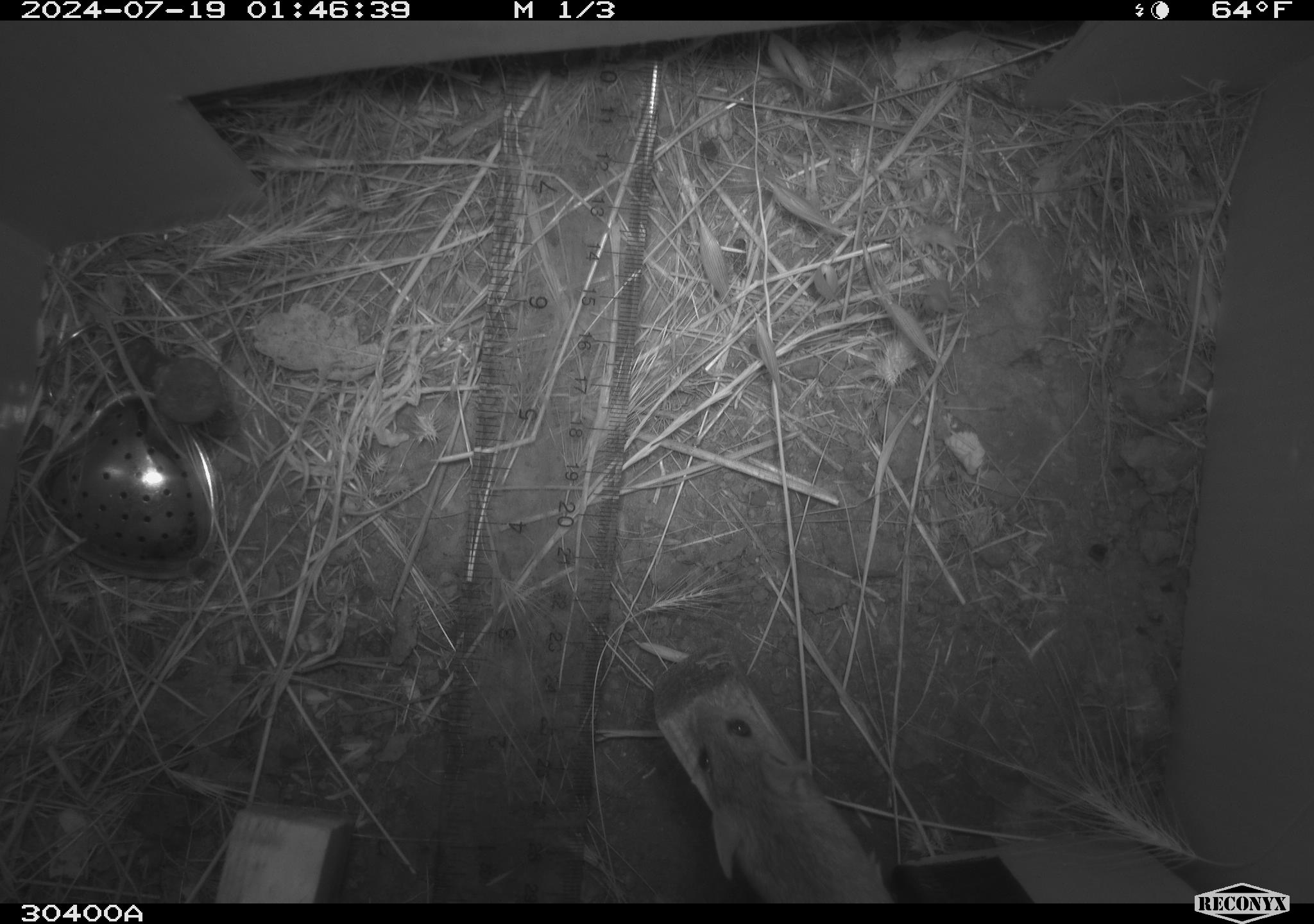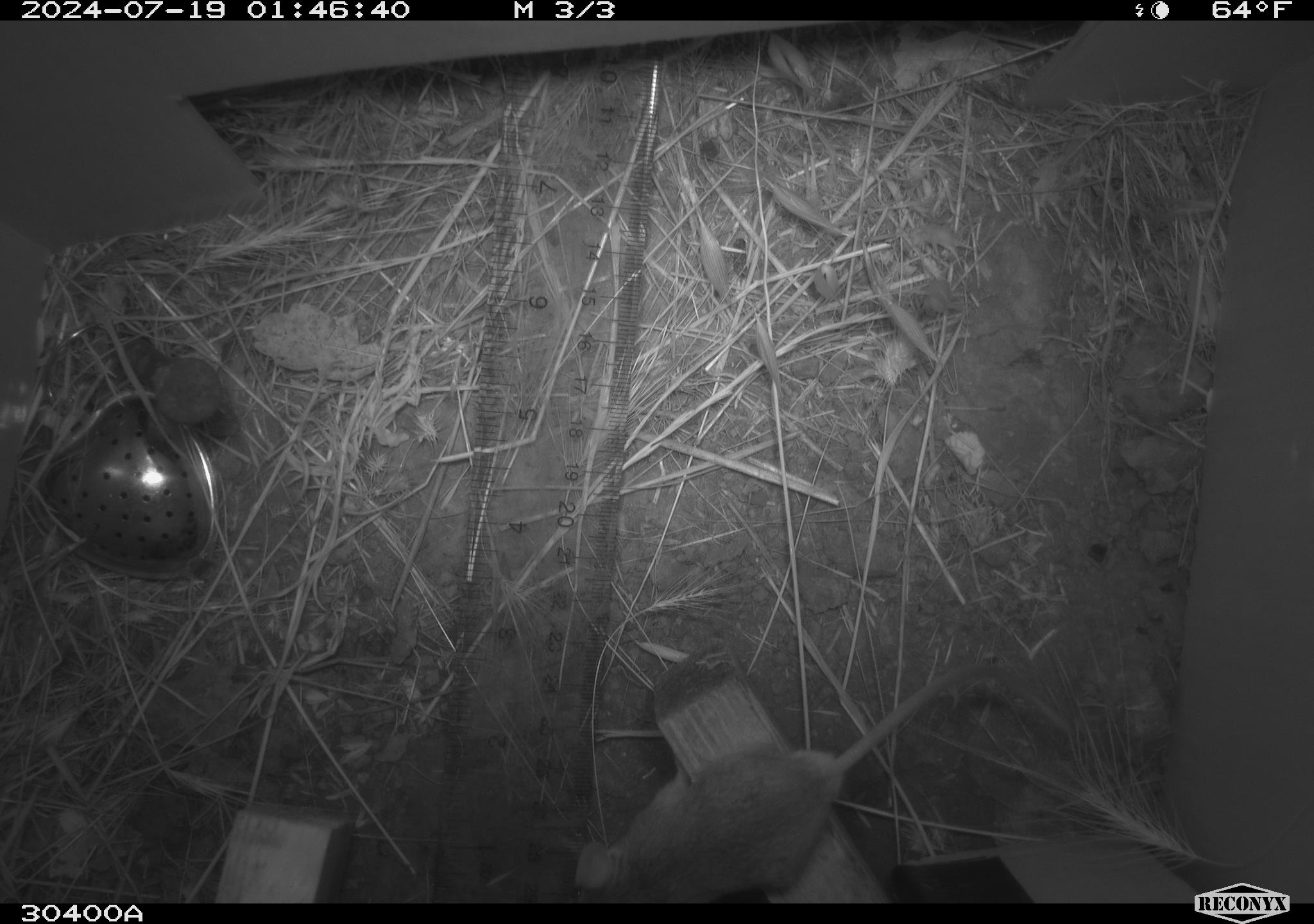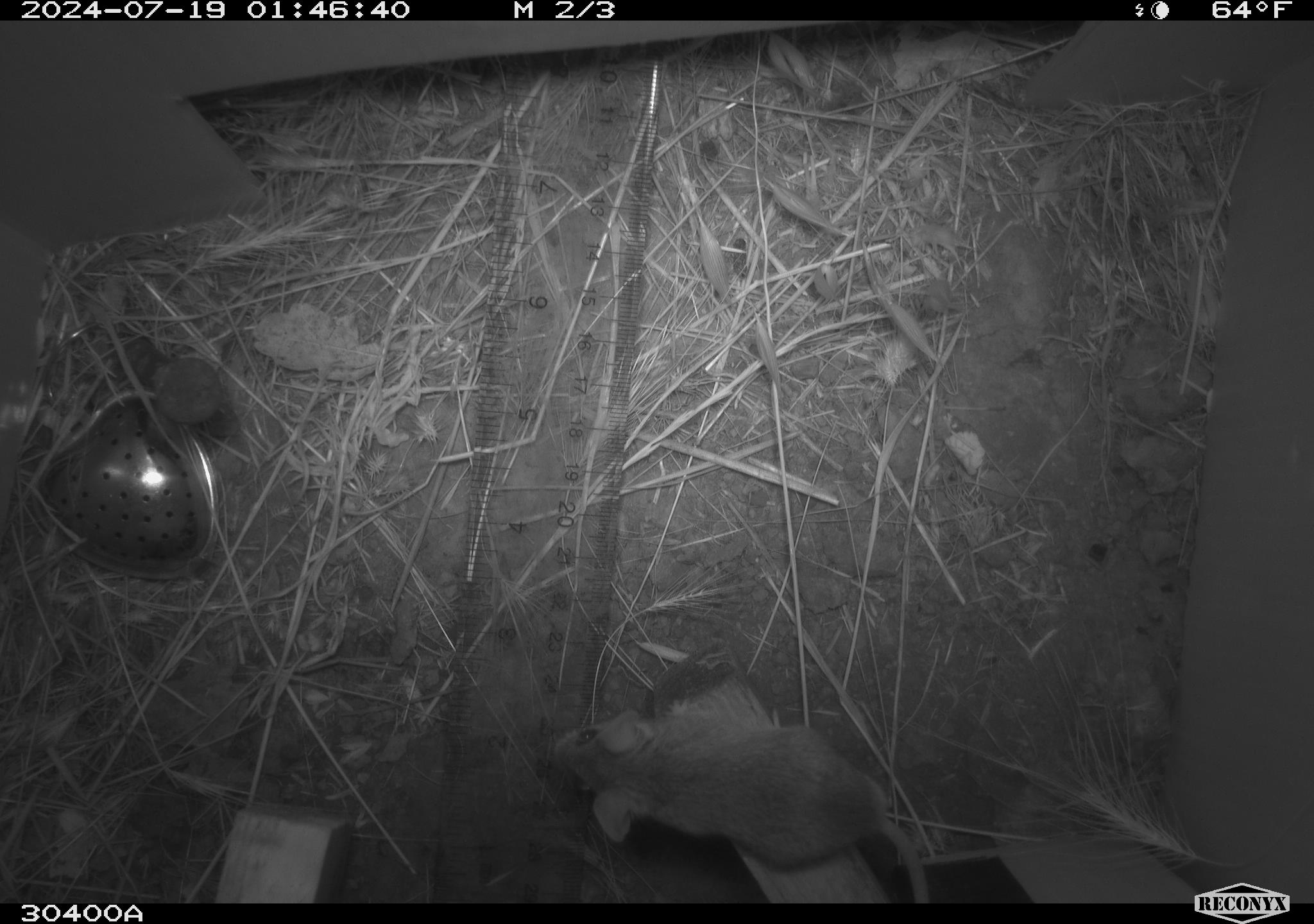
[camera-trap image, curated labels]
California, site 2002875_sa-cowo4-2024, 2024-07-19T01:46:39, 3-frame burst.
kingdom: Animalia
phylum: Chordata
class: Mammalia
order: Rodentia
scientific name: Rodentia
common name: mouse species